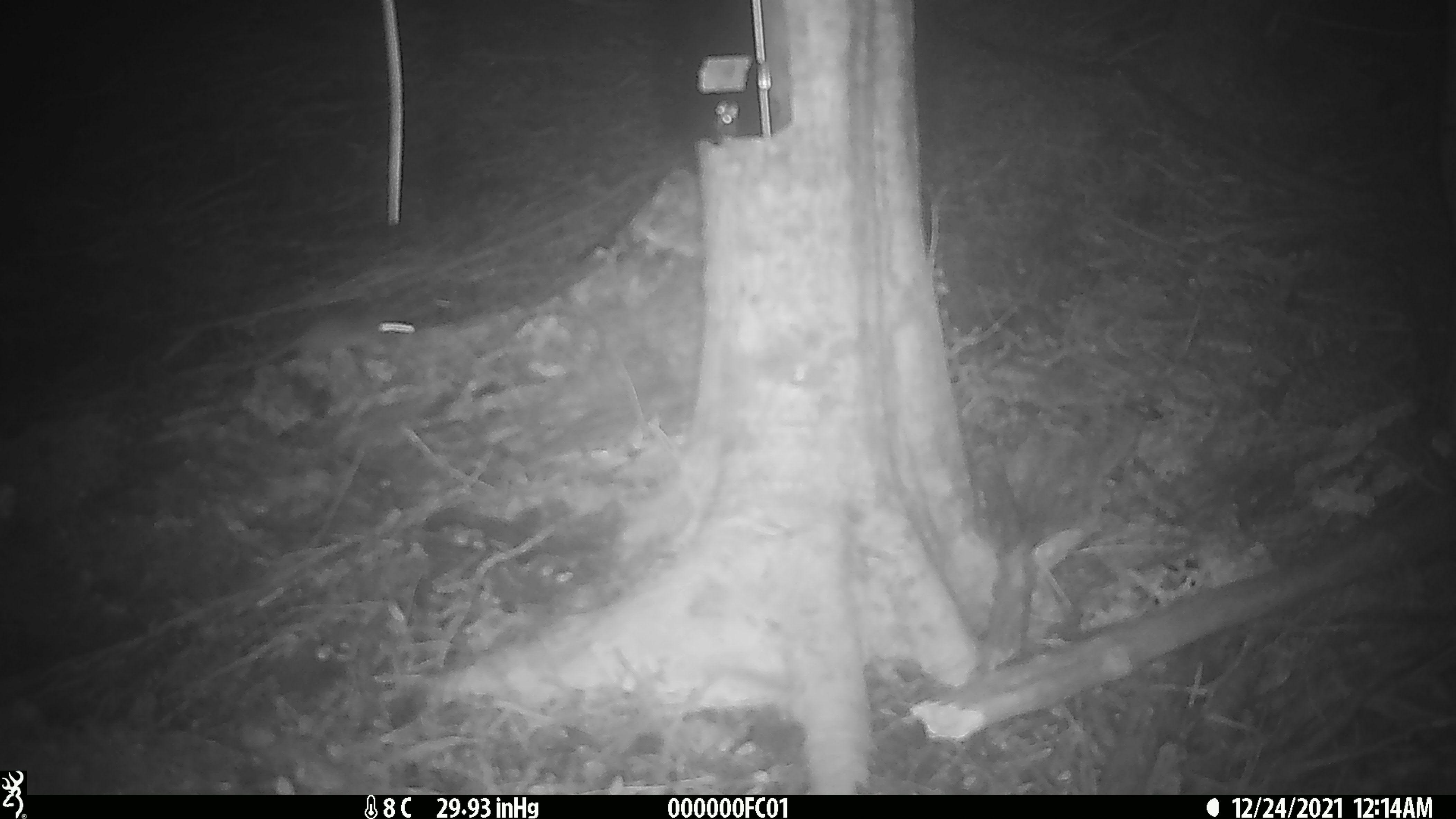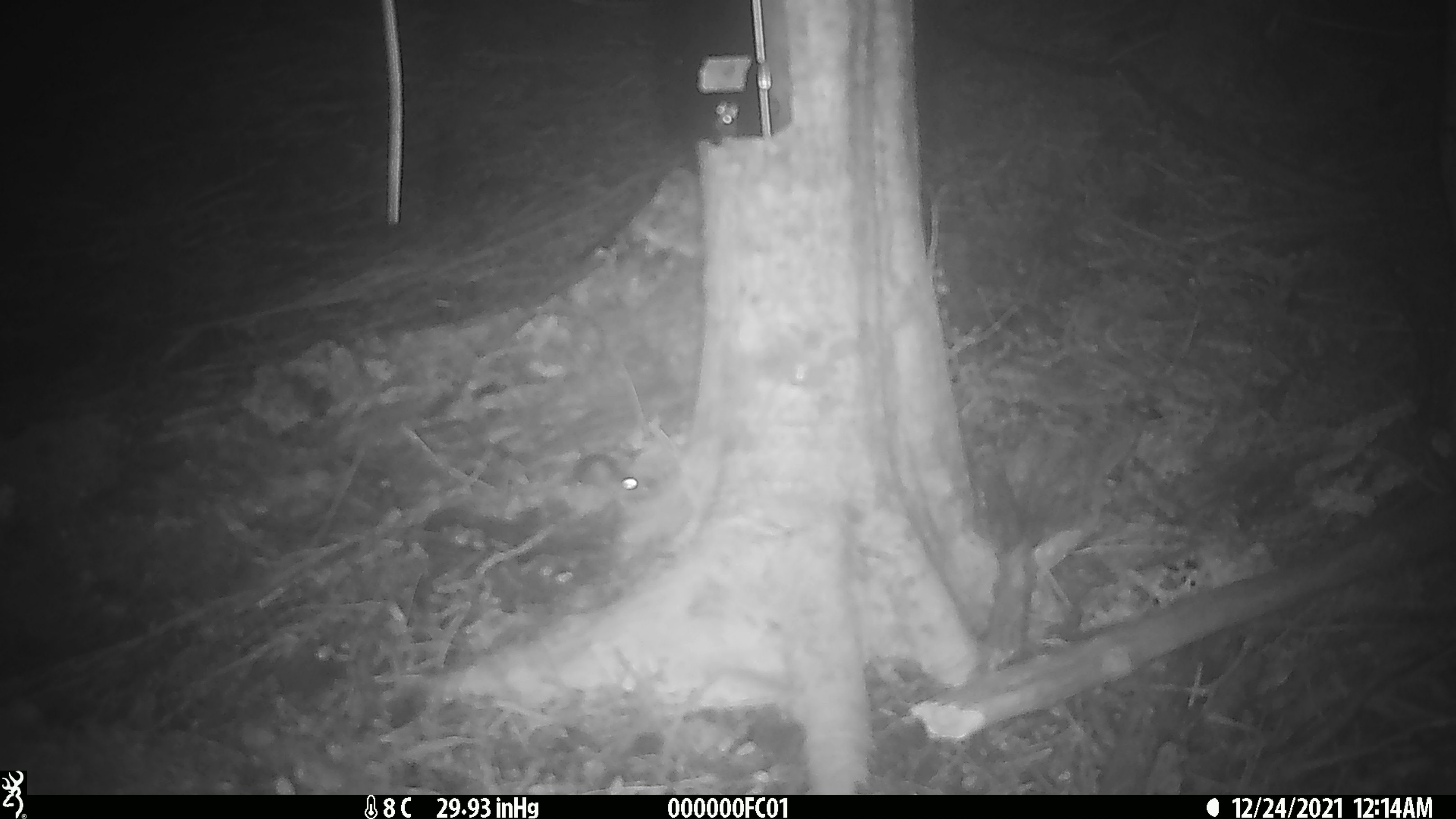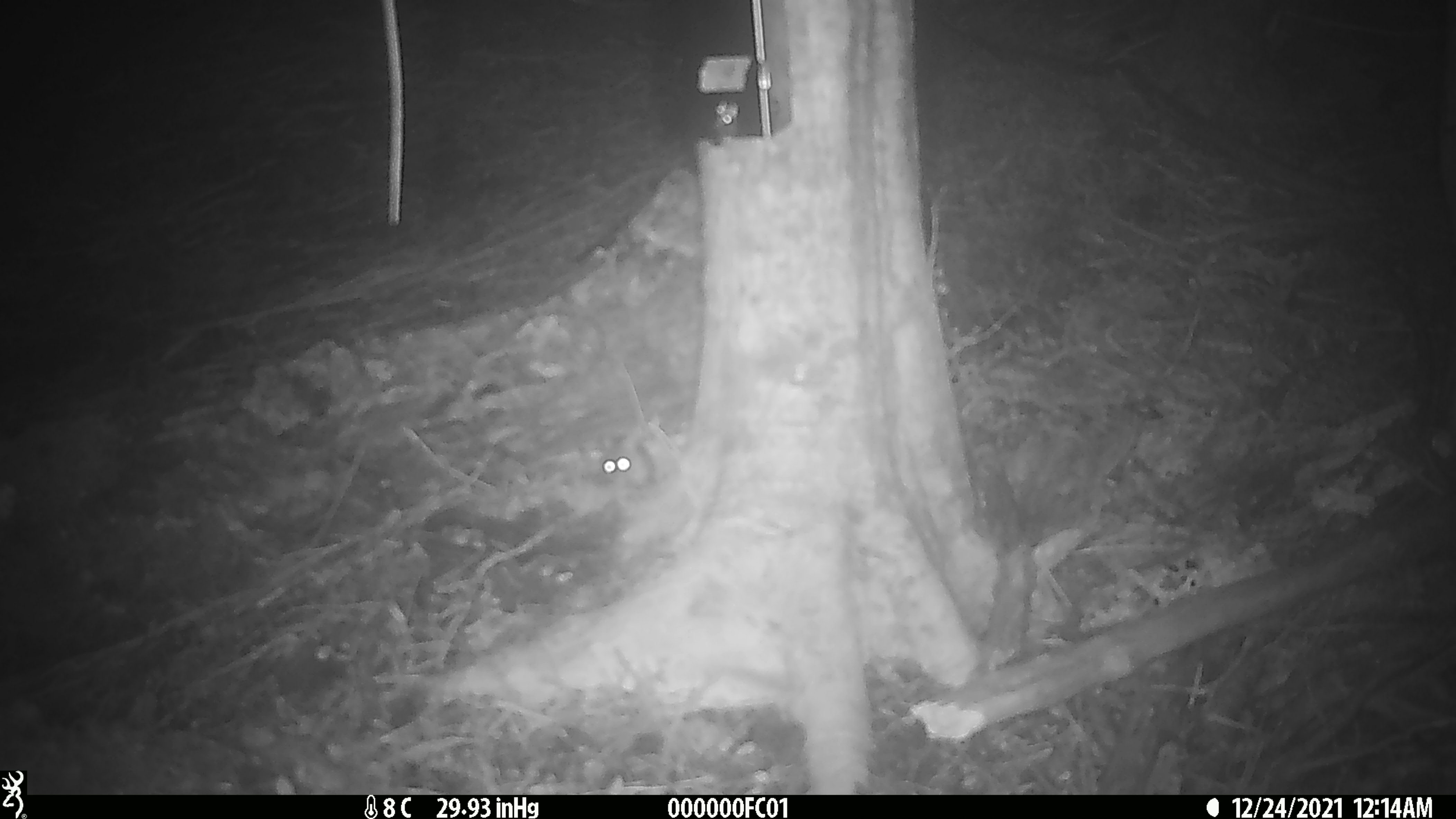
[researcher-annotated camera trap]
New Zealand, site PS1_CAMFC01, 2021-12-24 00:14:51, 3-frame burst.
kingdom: Animalia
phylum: Chordata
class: Mammalia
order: Rodentia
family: Muridae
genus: Mus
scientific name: Mus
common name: mouse